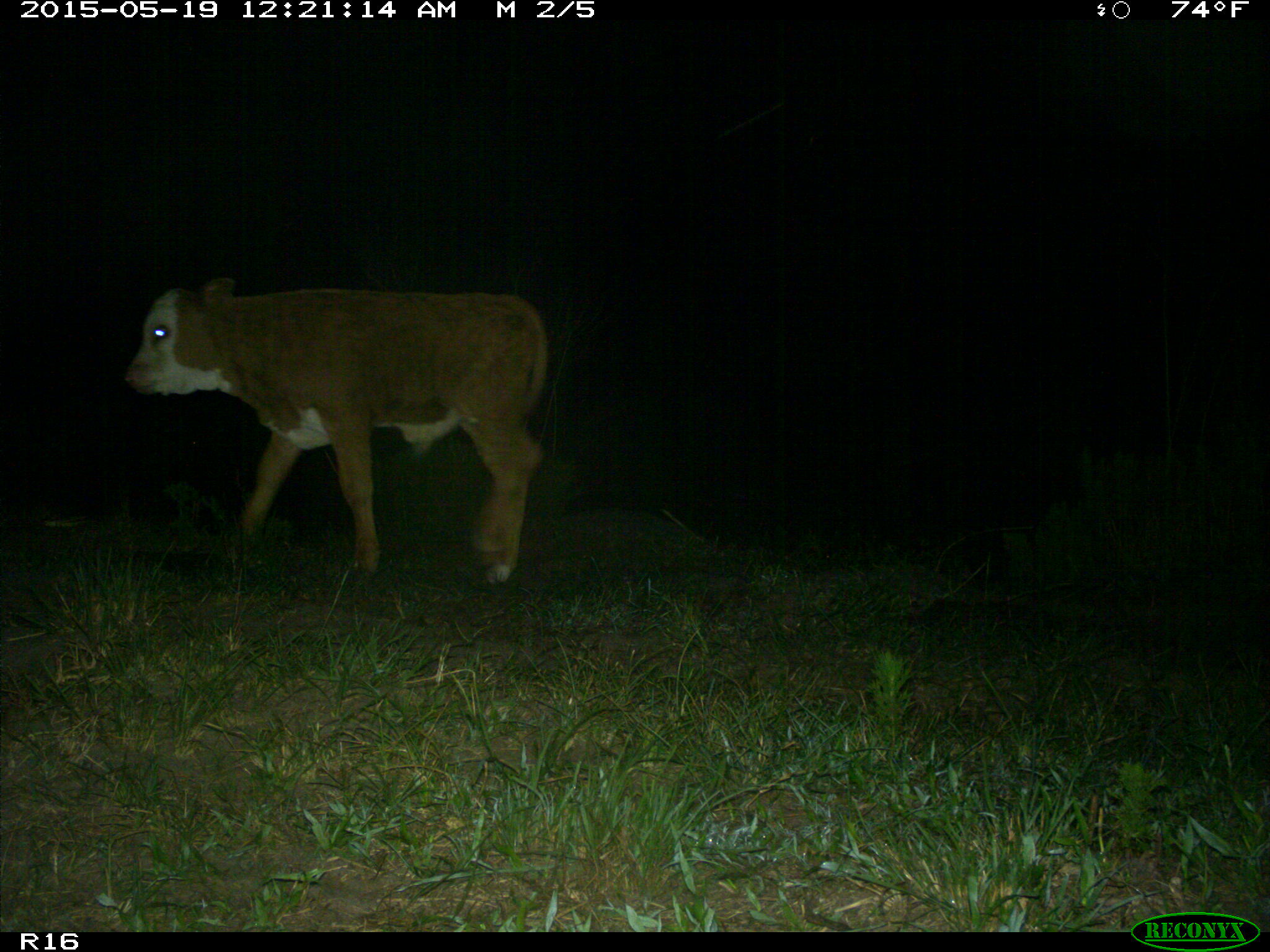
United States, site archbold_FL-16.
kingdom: Animalia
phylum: Chordata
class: Mammalia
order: Artiodactyla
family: Bovidae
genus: Bos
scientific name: Bos taurus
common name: domestic cow